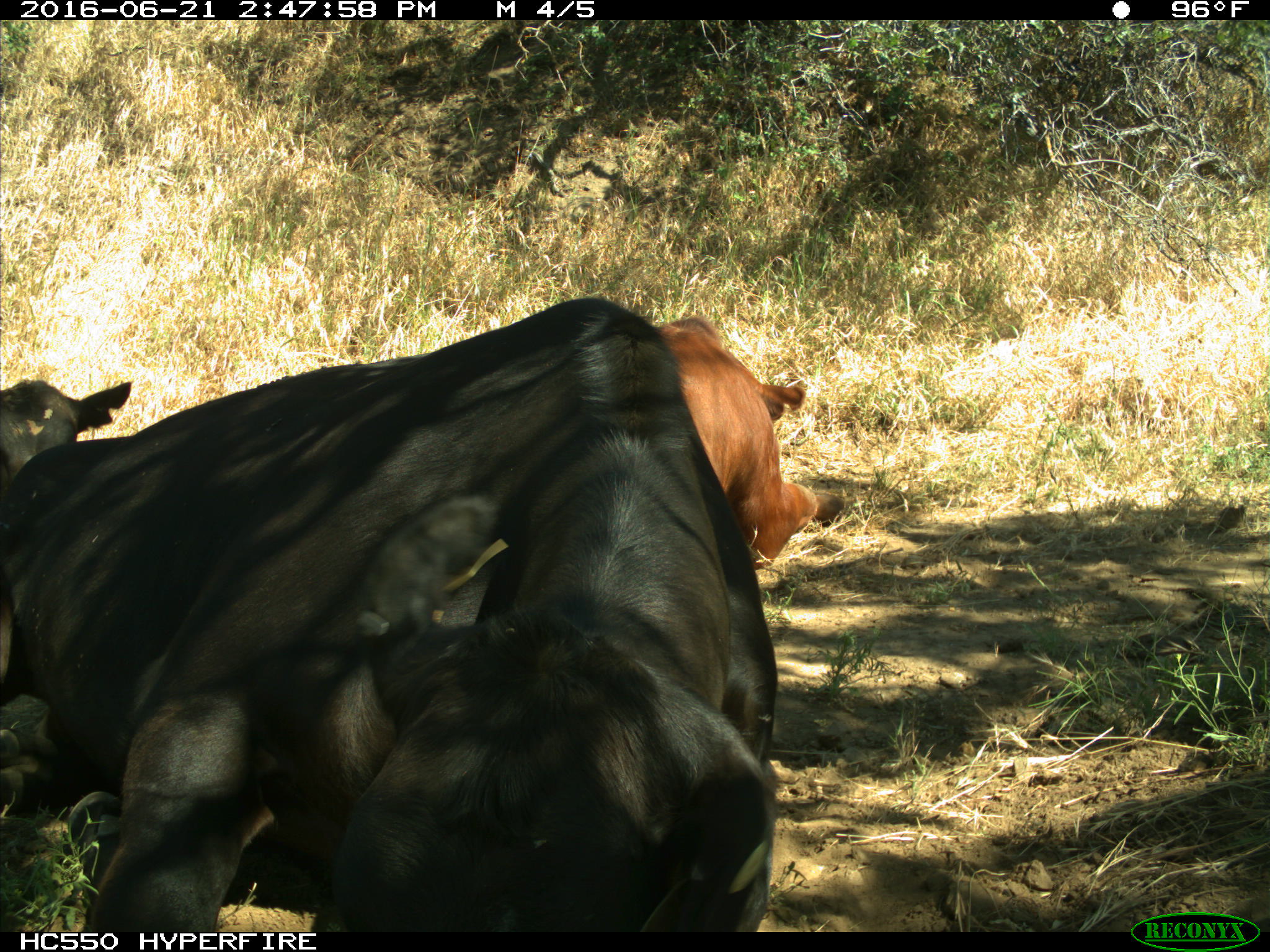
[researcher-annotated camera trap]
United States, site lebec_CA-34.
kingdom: Animalia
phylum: Chordata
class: Mammalia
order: Artiodactyla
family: Bovidae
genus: Bos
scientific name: Bos taurus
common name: domestic cow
Bos taurus (domestic cow).